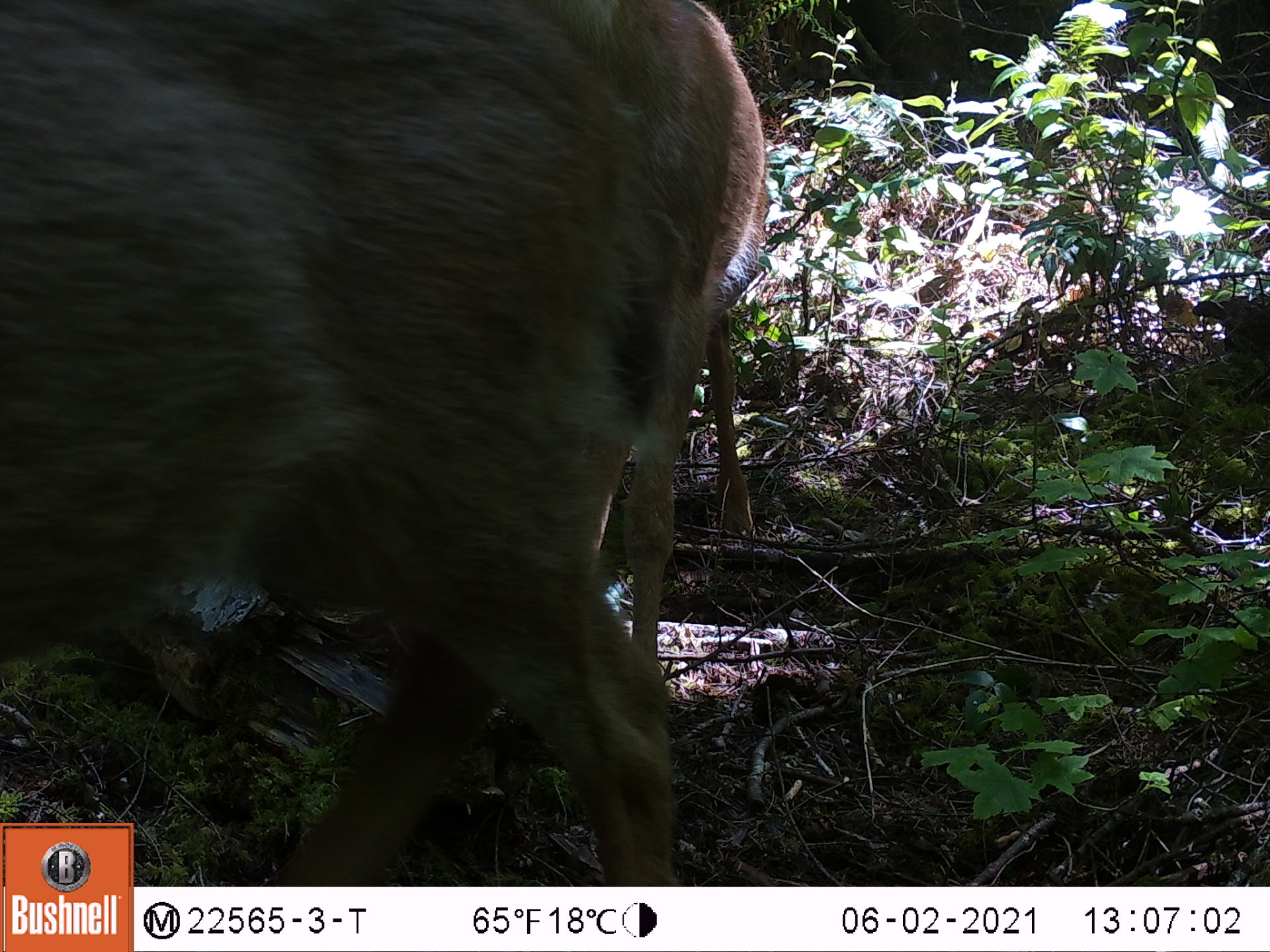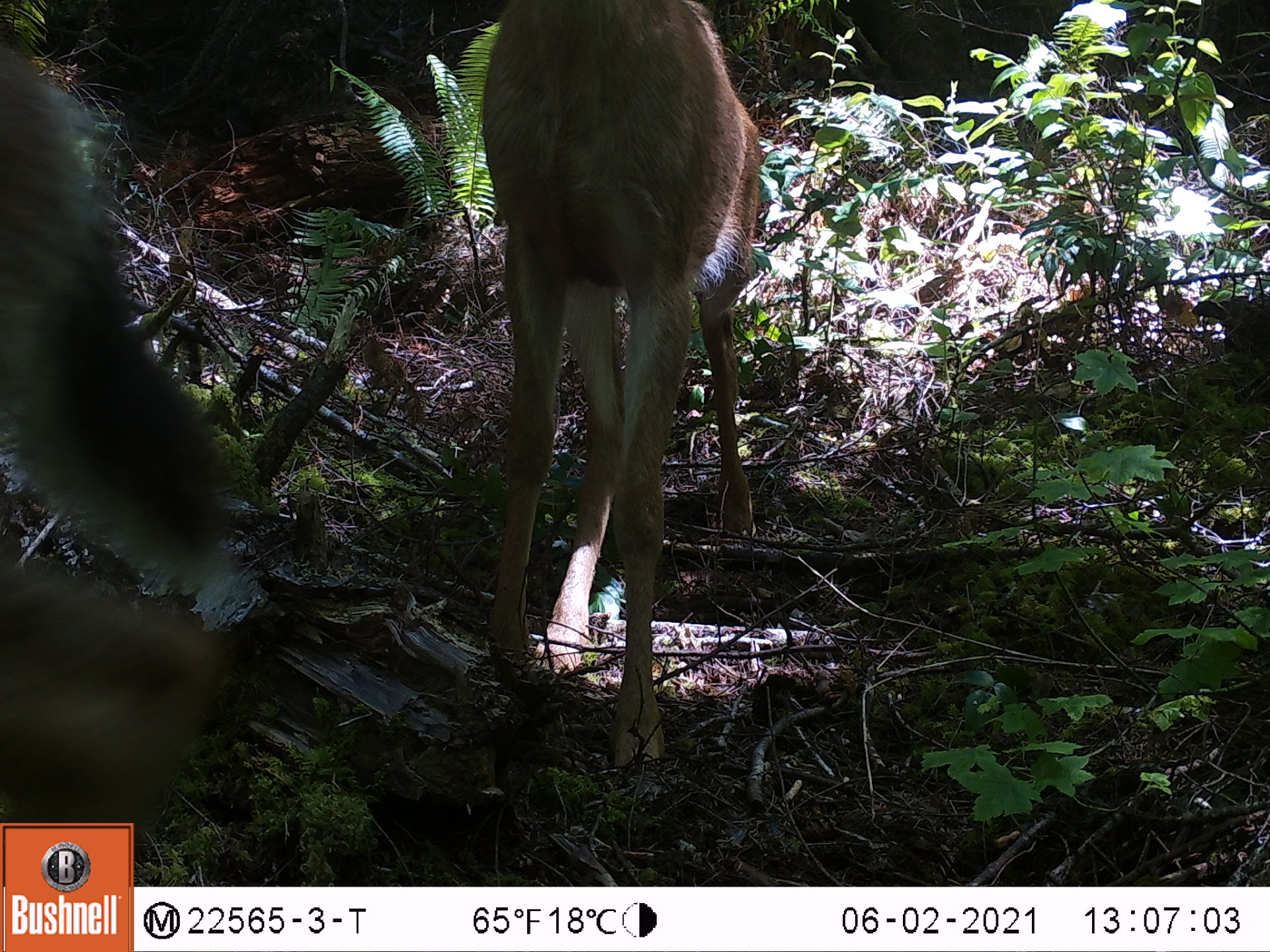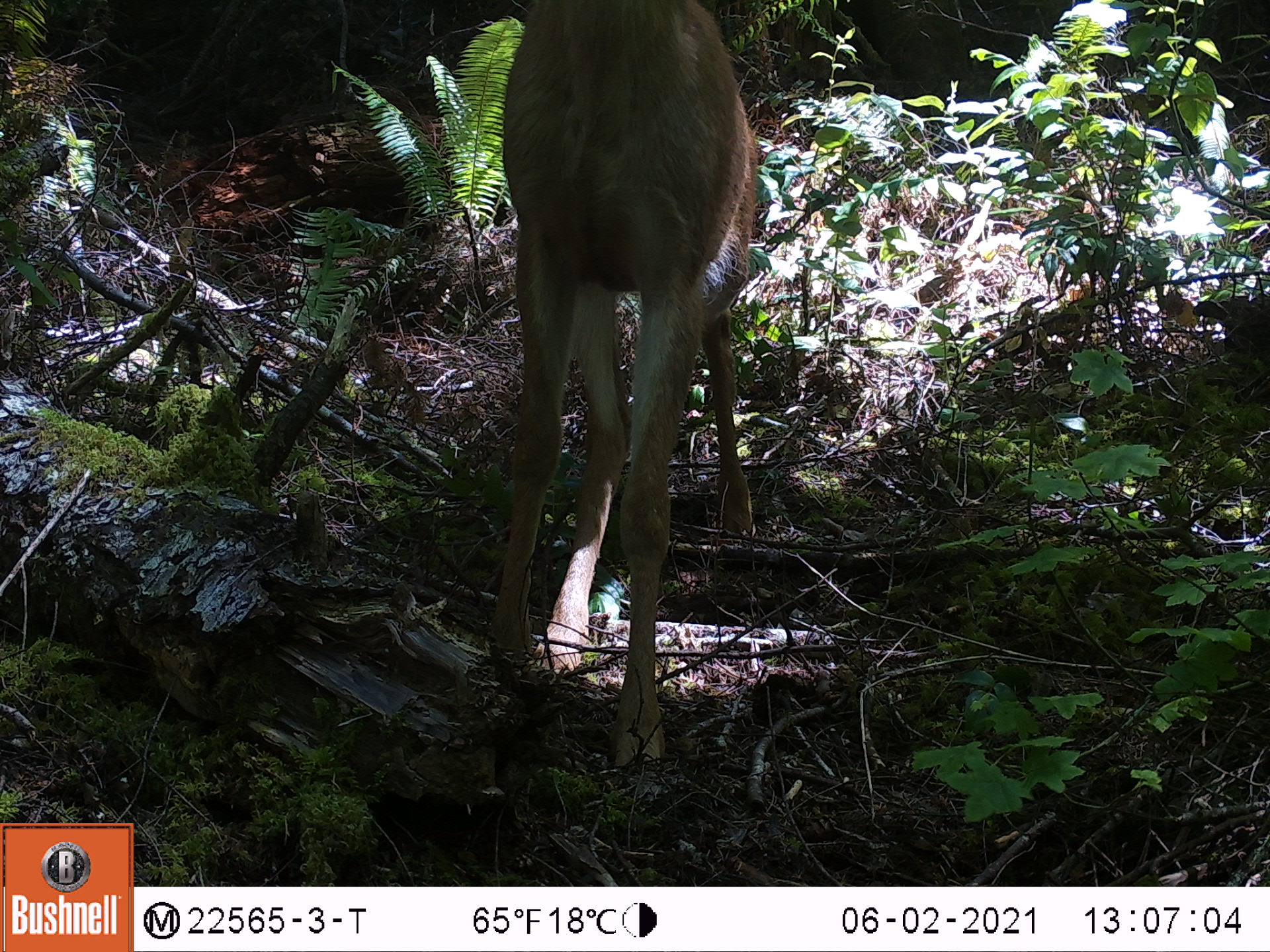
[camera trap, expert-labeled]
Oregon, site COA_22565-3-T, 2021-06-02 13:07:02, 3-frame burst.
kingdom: Animalia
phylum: Chordata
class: Mammalia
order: Artiodactyla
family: Cervidae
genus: Odocoileus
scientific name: Odocoileus hemionus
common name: black-tailed deer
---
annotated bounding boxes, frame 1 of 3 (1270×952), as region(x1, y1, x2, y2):
black-tailed deer: region(6, 0, 769, 814)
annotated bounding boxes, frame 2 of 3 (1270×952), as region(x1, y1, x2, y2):
black-tailed deer: region(474, 1, 768, 778); region(6, 0, 246, 818)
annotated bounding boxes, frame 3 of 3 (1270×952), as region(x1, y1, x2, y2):
black-tailed deer: region(456, 4, 776, 796)